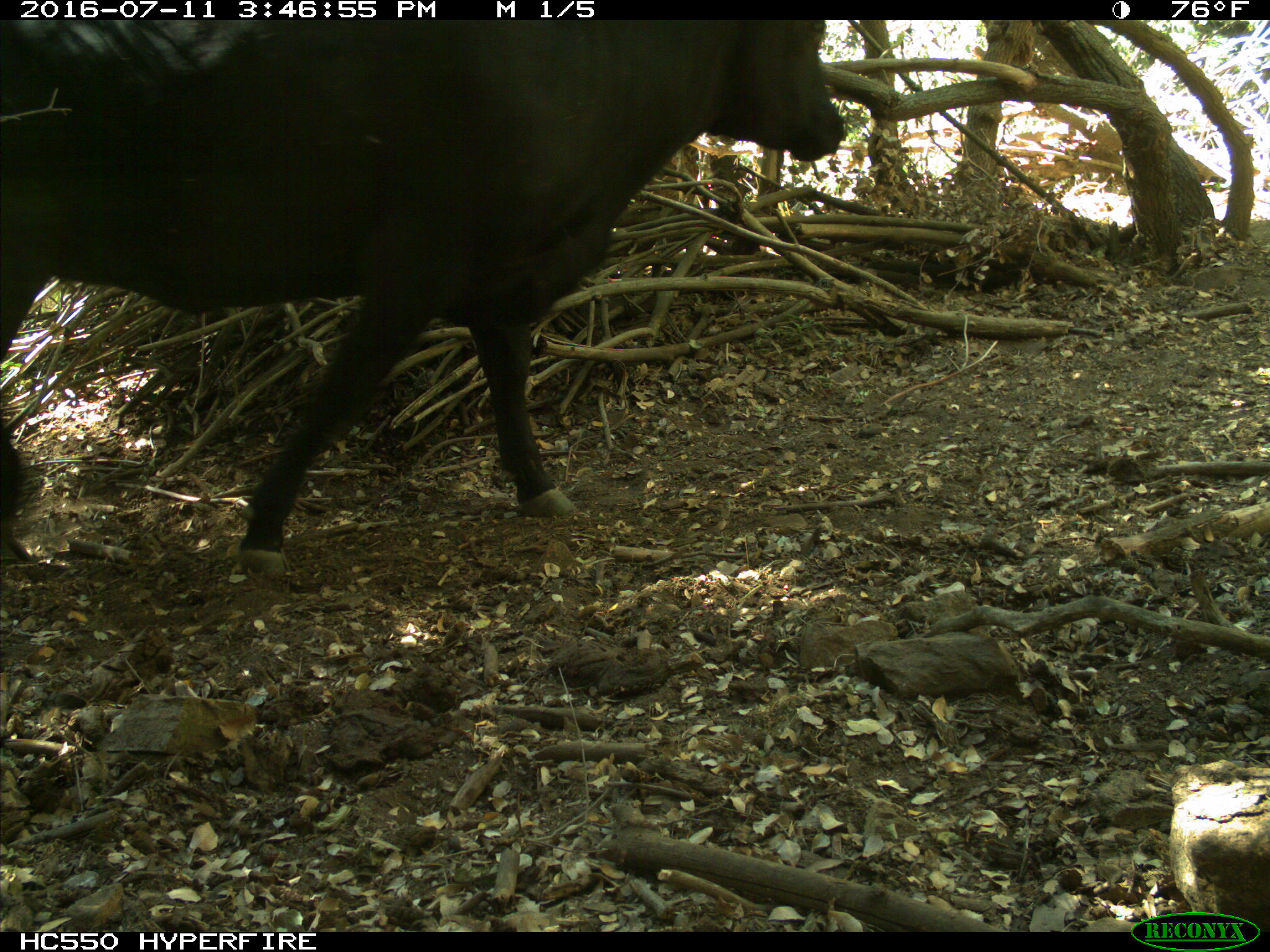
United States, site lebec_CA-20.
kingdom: Animalia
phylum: Chordata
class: Mammalia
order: Artiodactyla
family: Bovidae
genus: Bos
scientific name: Bos taurus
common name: domestic cow